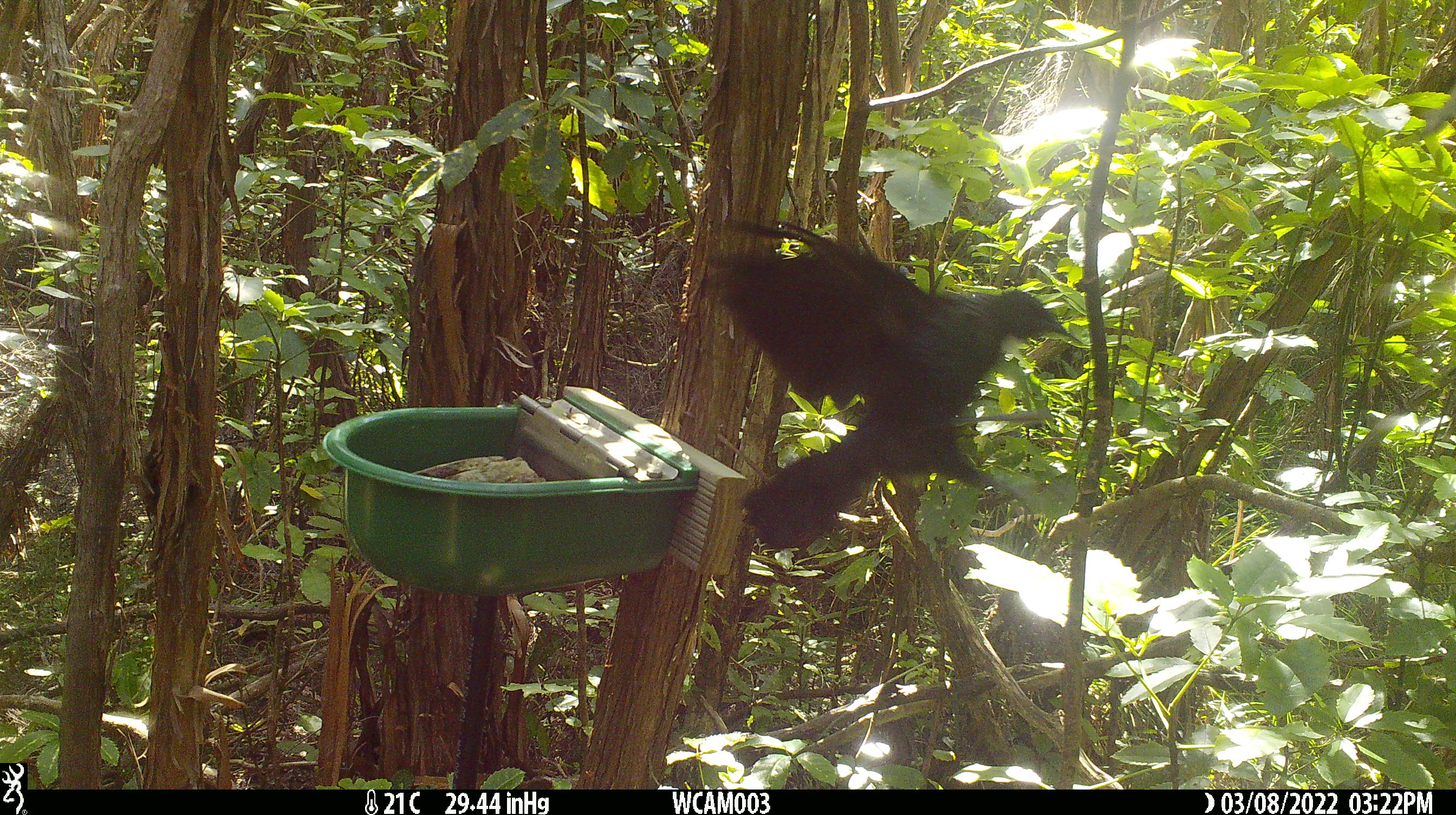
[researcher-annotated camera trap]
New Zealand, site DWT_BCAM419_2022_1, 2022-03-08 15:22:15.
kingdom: Animalia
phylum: Chordata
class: Aves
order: Passeriformes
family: Meliphagidae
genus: Prosthemadera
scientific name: Prosthemadera novaeseelandiae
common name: tui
Tui (Prosthemadera novaeseelandiae).